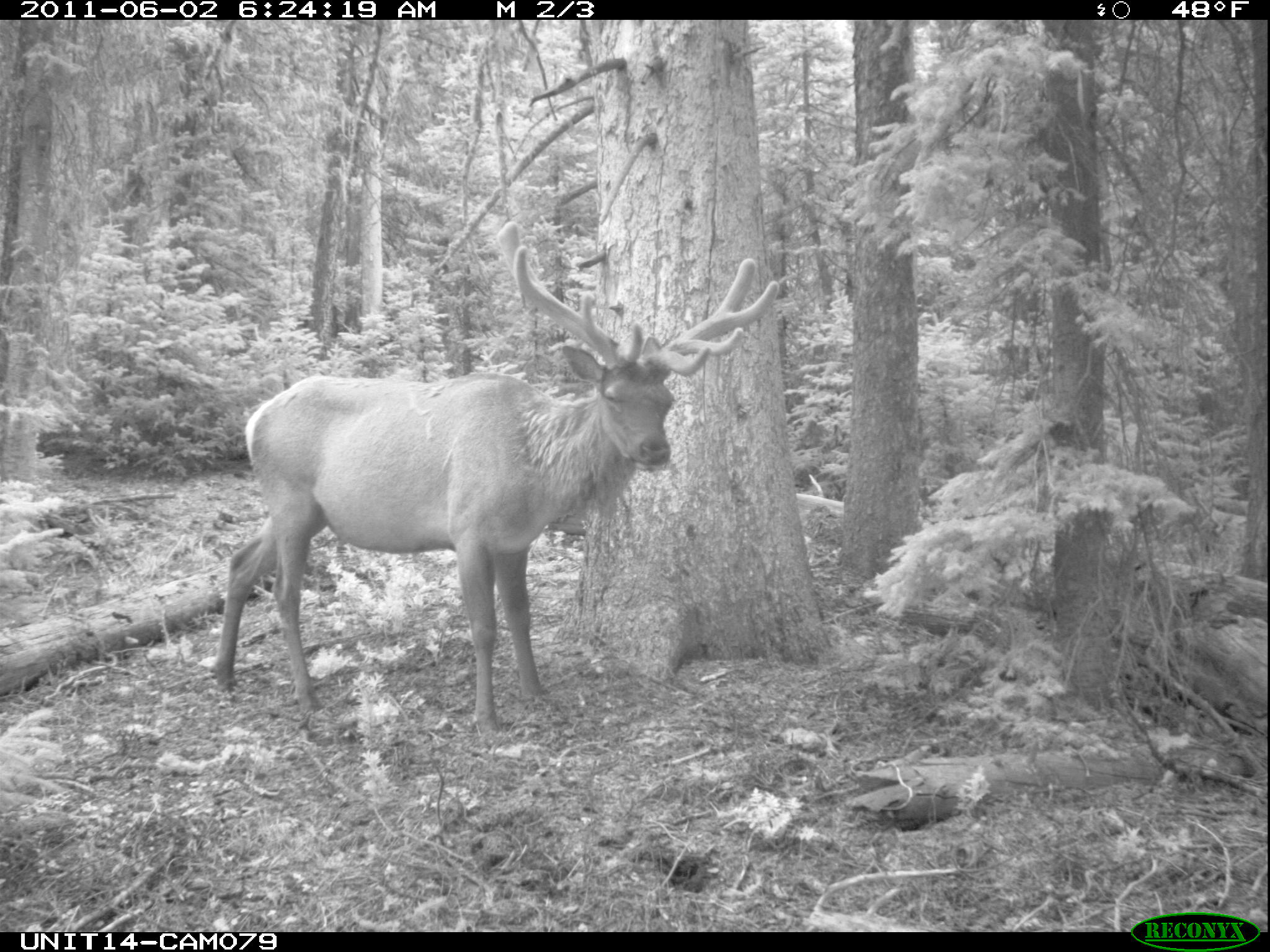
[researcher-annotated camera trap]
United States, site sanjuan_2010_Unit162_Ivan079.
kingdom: Animalia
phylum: Chordata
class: Mammalia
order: Artiodactyla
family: Cervidae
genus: Cervus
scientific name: Cervus elaphus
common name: red deer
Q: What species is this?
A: Cervus elaphus (red deer).